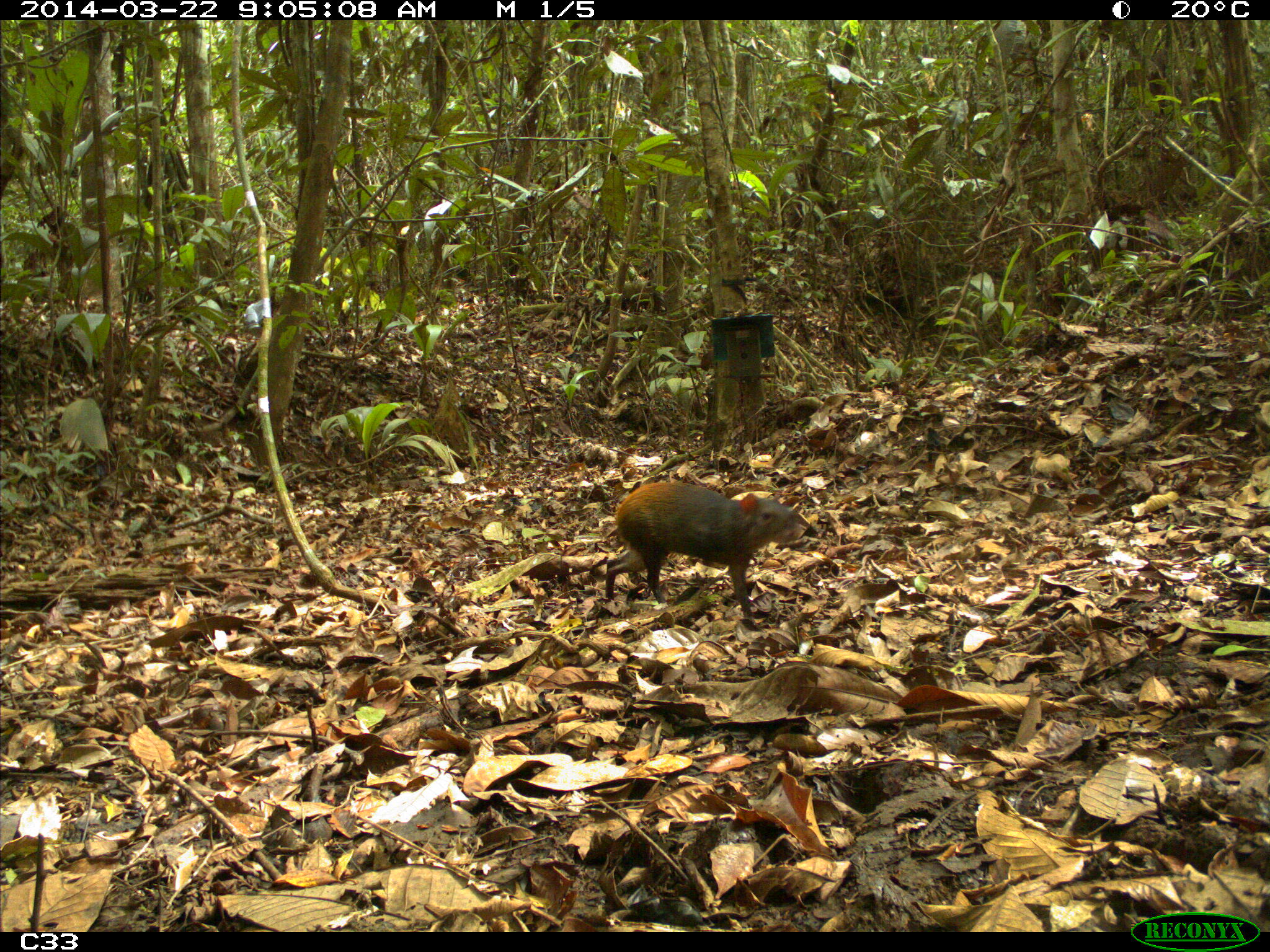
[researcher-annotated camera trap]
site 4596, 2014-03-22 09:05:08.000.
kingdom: Animalia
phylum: Chordata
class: Mammalia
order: Rodentia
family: Dasyproctidae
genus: Dasyprocta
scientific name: Dasyprocta leporina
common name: red-rumped agouti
Dasyprocta leporina (red-rumped agouti), count 1, age adult.